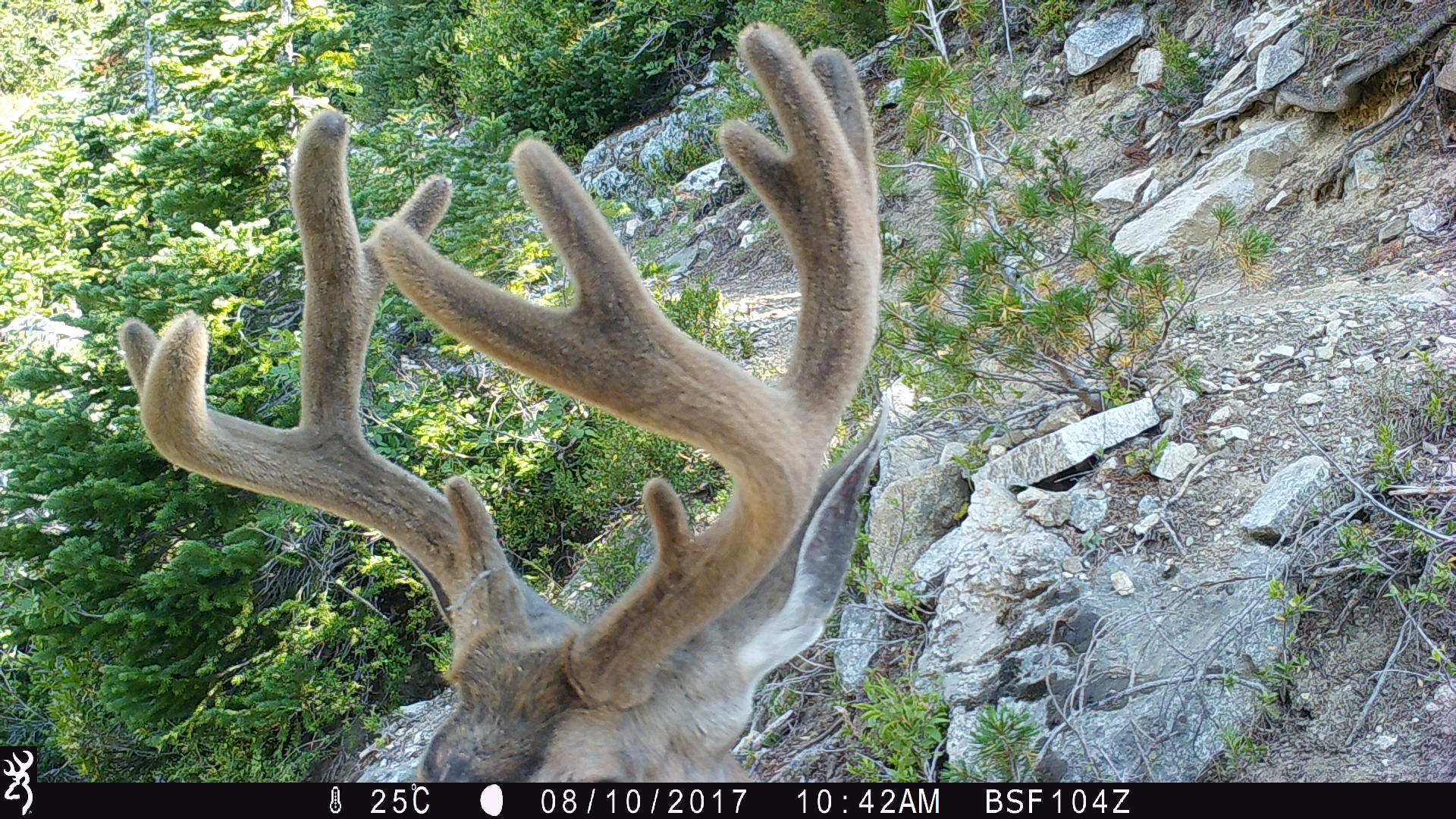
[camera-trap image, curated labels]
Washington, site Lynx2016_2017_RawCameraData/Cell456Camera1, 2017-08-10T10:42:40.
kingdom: Animalia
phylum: Chordata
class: Mammalia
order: Artiodactyla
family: Cervidae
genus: Odocoileus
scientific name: Odocoileus hemionus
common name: mule deer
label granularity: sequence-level